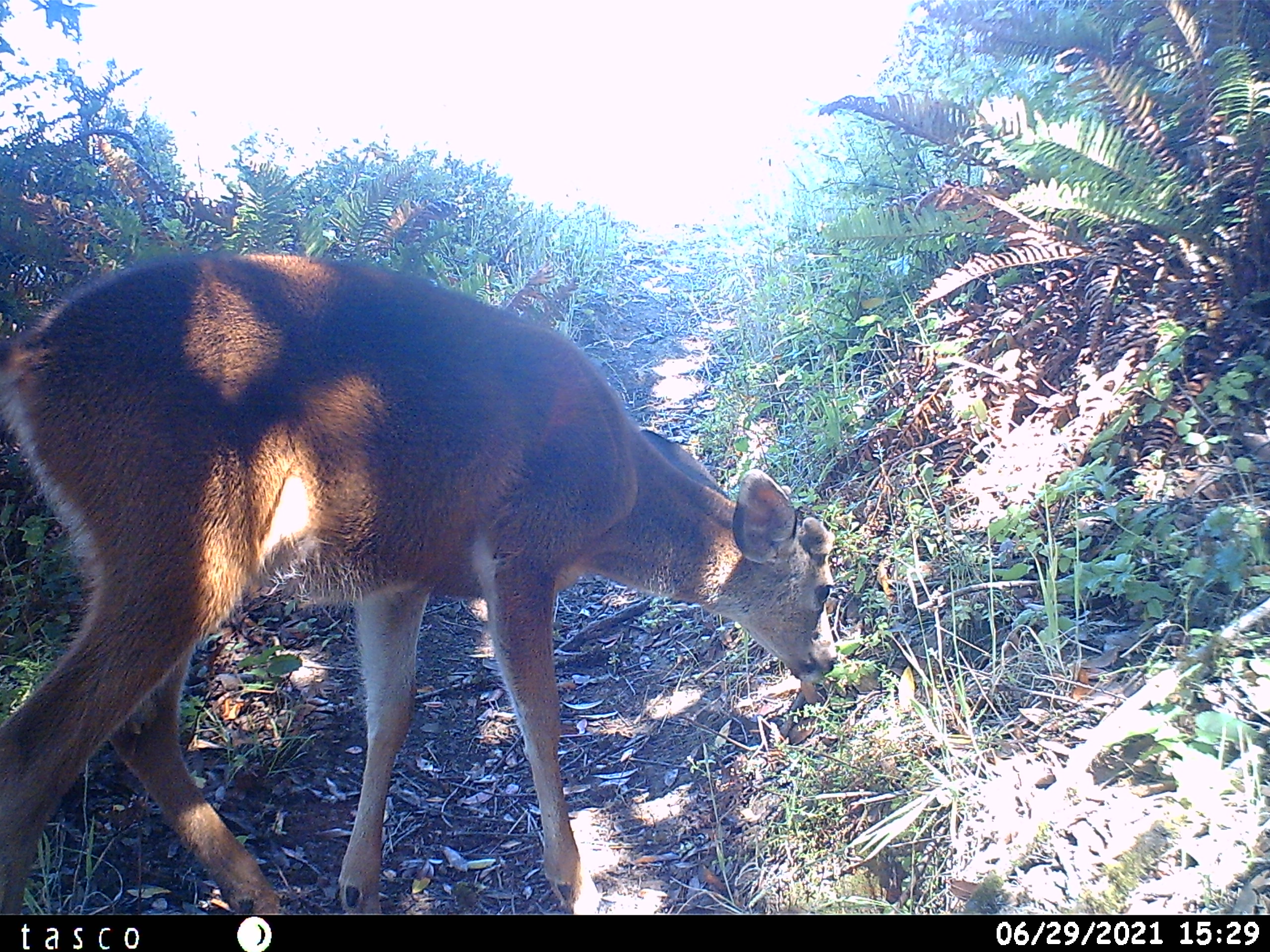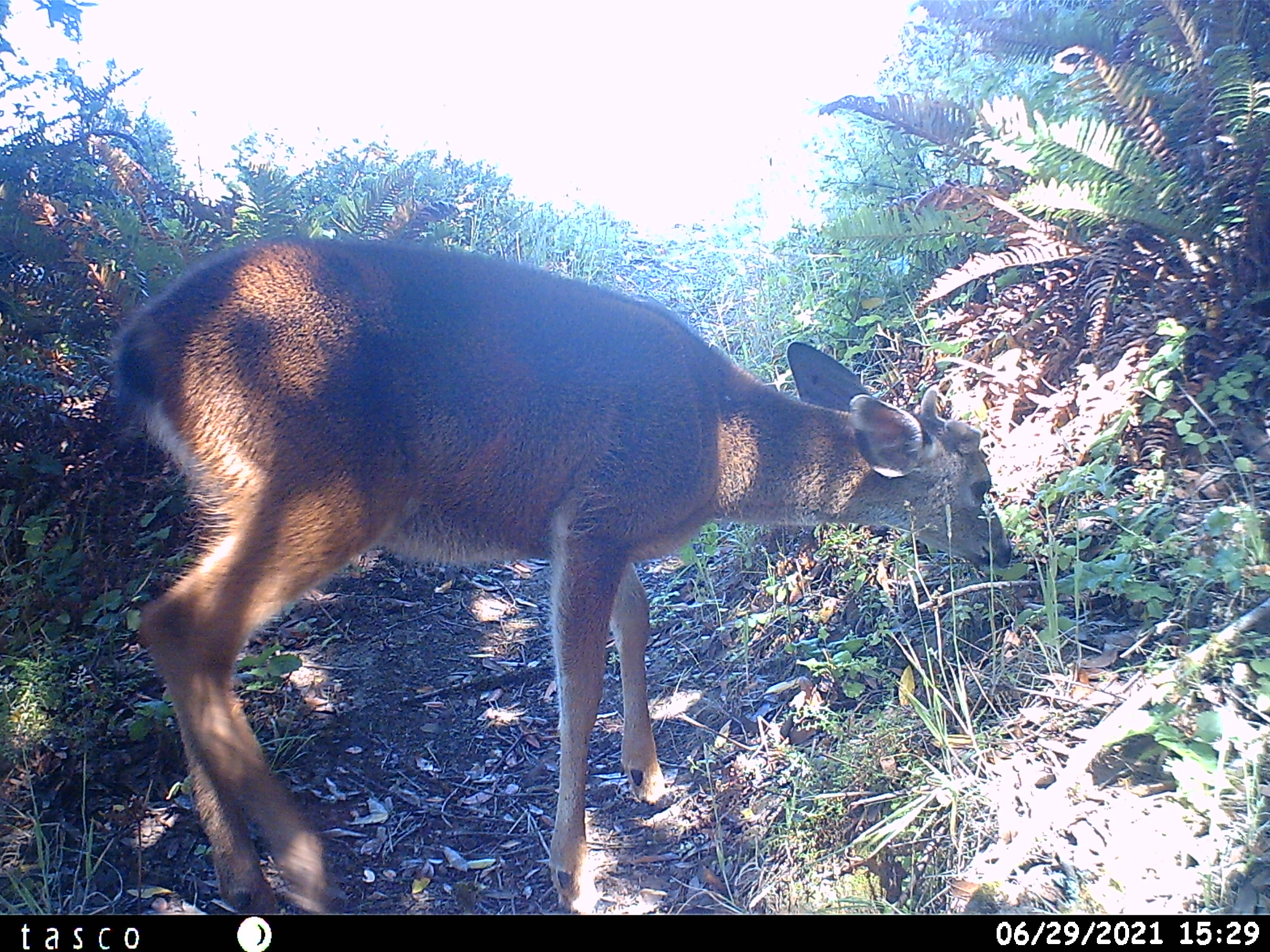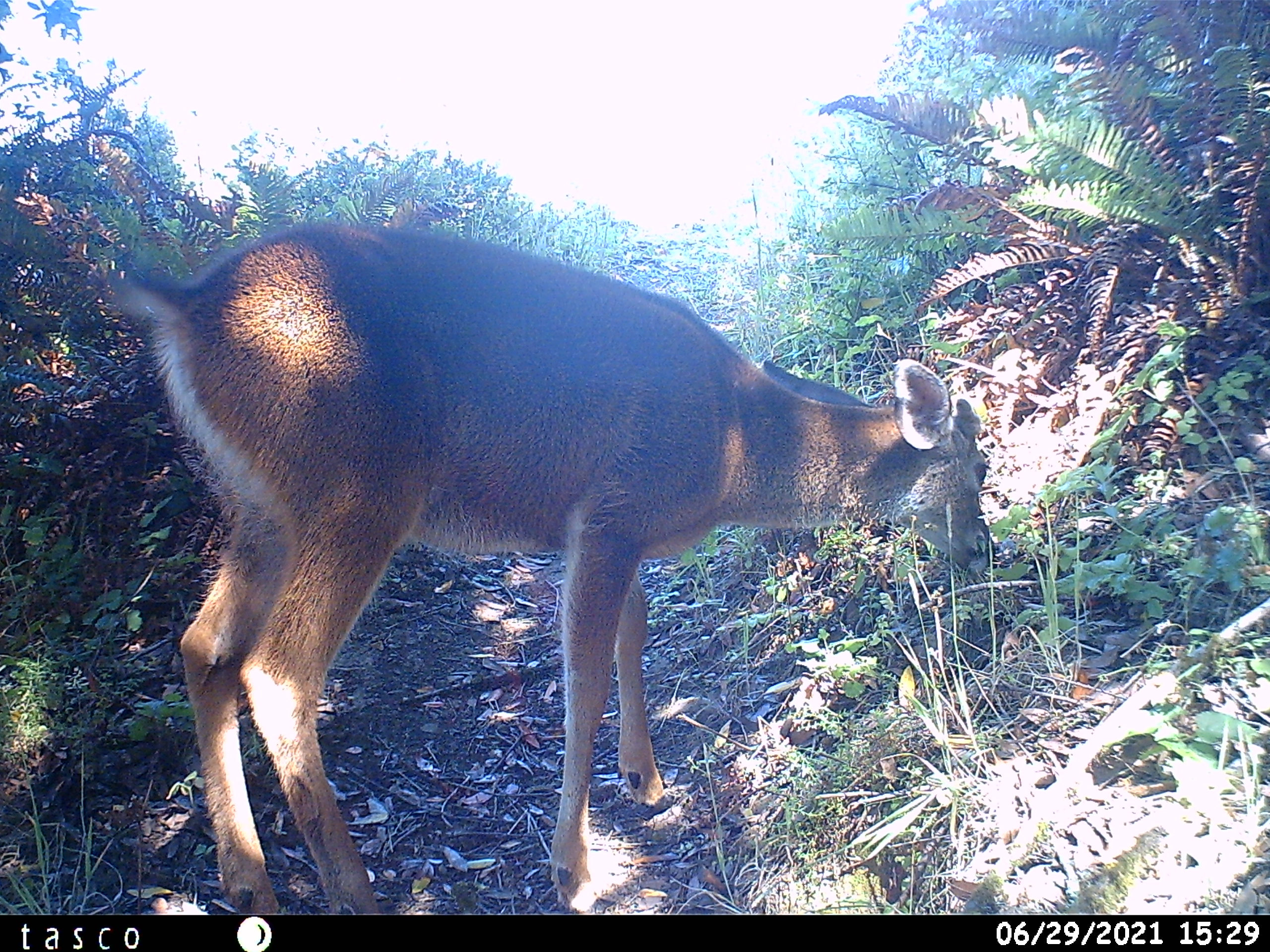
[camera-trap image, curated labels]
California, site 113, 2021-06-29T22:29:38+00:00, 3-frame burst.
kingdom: Animalia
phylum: Chordata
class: Mammalia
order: Artiodactyla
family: Cervidae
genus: Odocoileus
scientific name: Odocoileus hemionus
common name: mule deer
Mule deer (Odocoileus hemionus).